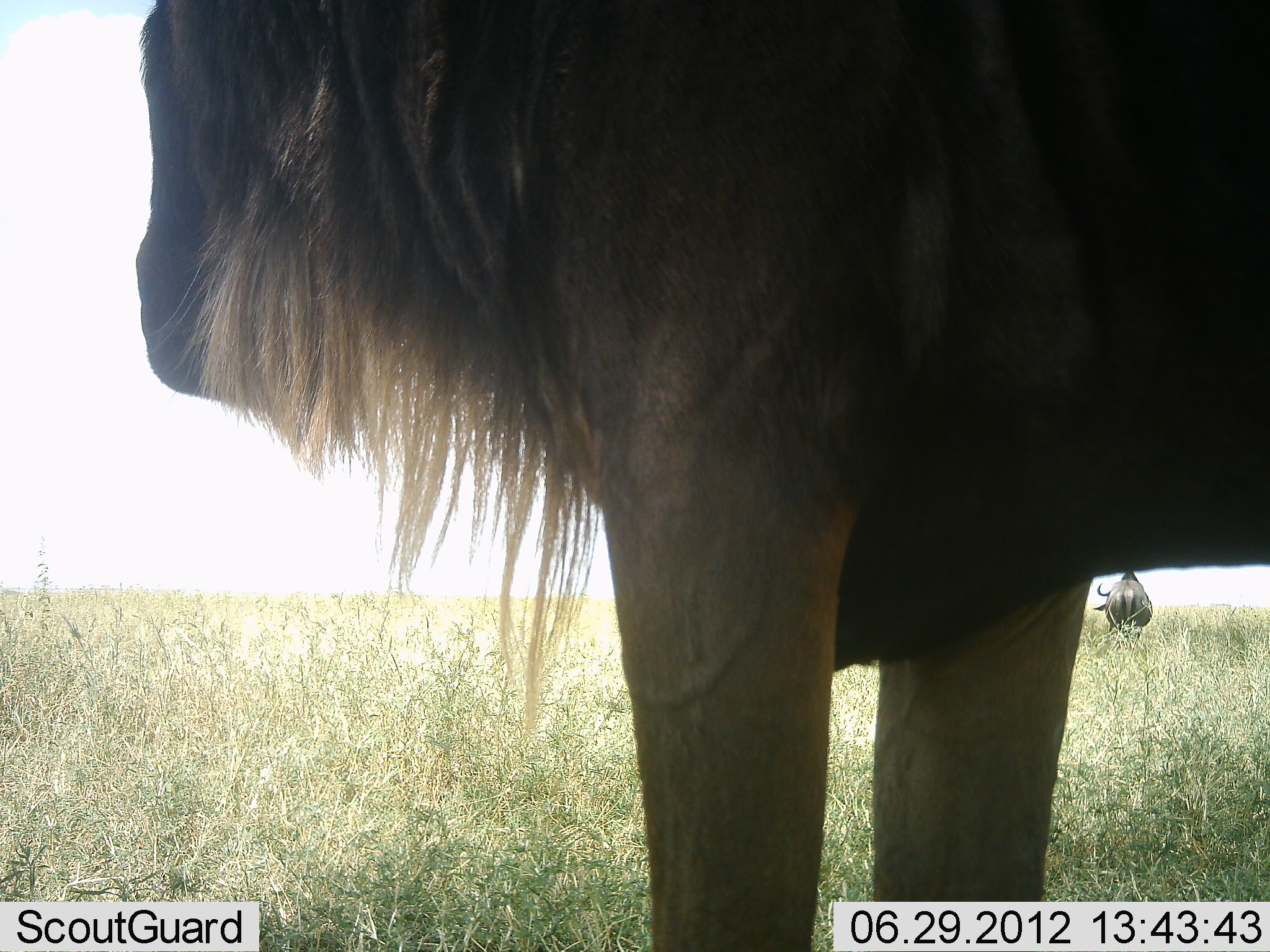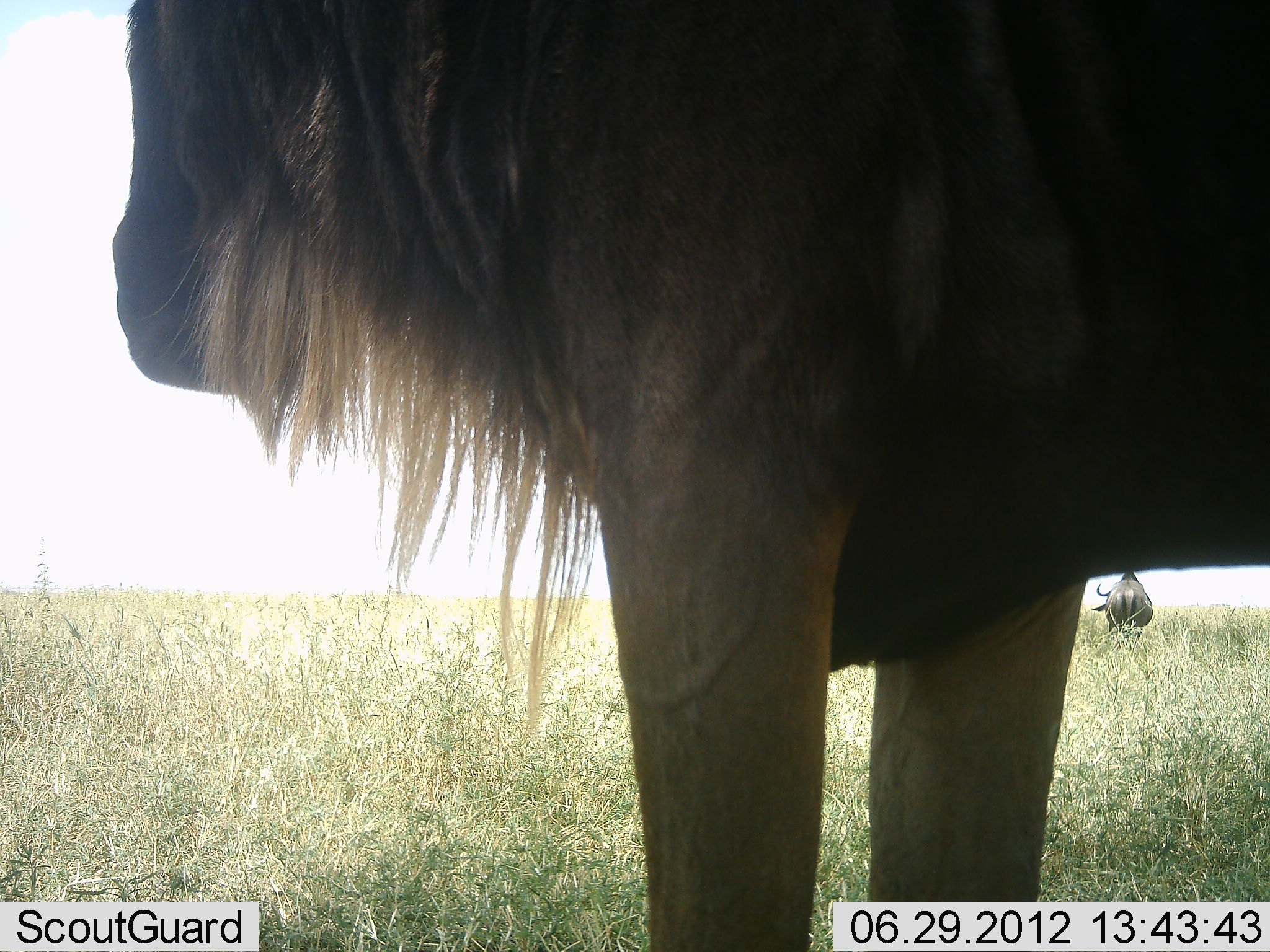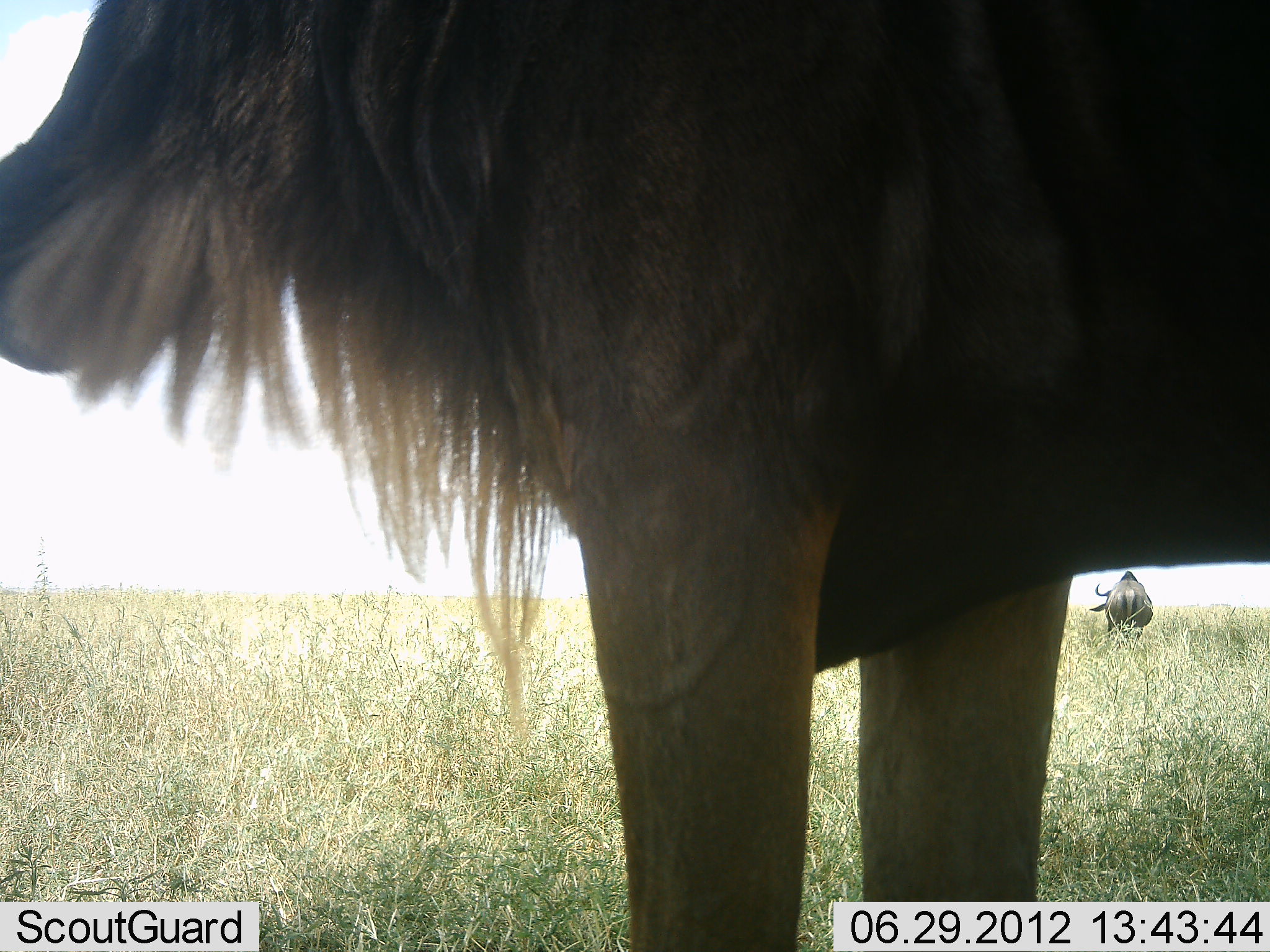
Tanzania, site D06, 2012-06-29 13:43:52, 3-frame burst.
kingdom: Animalia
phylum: Chordata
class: Mammalia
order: Artiodactyla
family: Bovidae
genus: Connochaetes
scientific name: Connochaetes taurinus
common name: blue wildebeest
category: wildebeest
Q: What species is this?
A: Wildebeest (blue wildebeest) (Connochaetes taurinus).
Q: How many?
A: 2.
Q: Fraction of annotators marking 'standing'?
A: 90%.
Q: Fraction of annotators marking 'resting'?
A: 10%.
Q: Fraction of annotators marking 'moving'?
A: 0%.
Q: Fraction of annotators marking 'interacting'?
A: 0%.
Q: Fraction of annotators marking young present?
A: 0%.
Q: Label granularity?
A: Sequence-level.